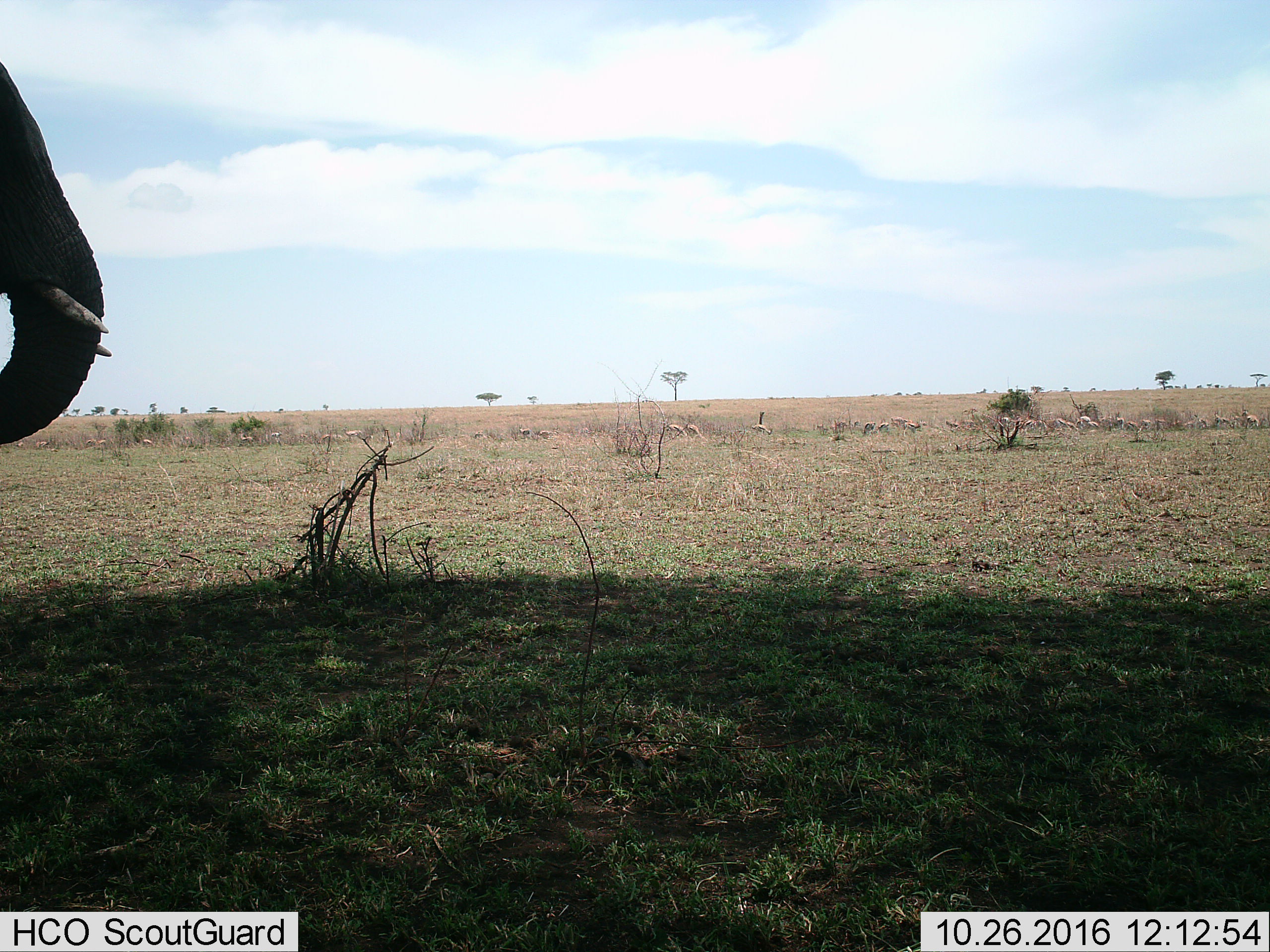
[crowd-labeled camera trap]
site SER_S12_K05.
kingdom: Animalia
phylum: Chordata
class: Mammalia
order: Proboscidea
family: Elephantidae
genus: Loxodonta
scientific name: Loxodonta africana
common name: african bush elephant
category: elephant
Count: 1.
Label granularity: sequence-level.